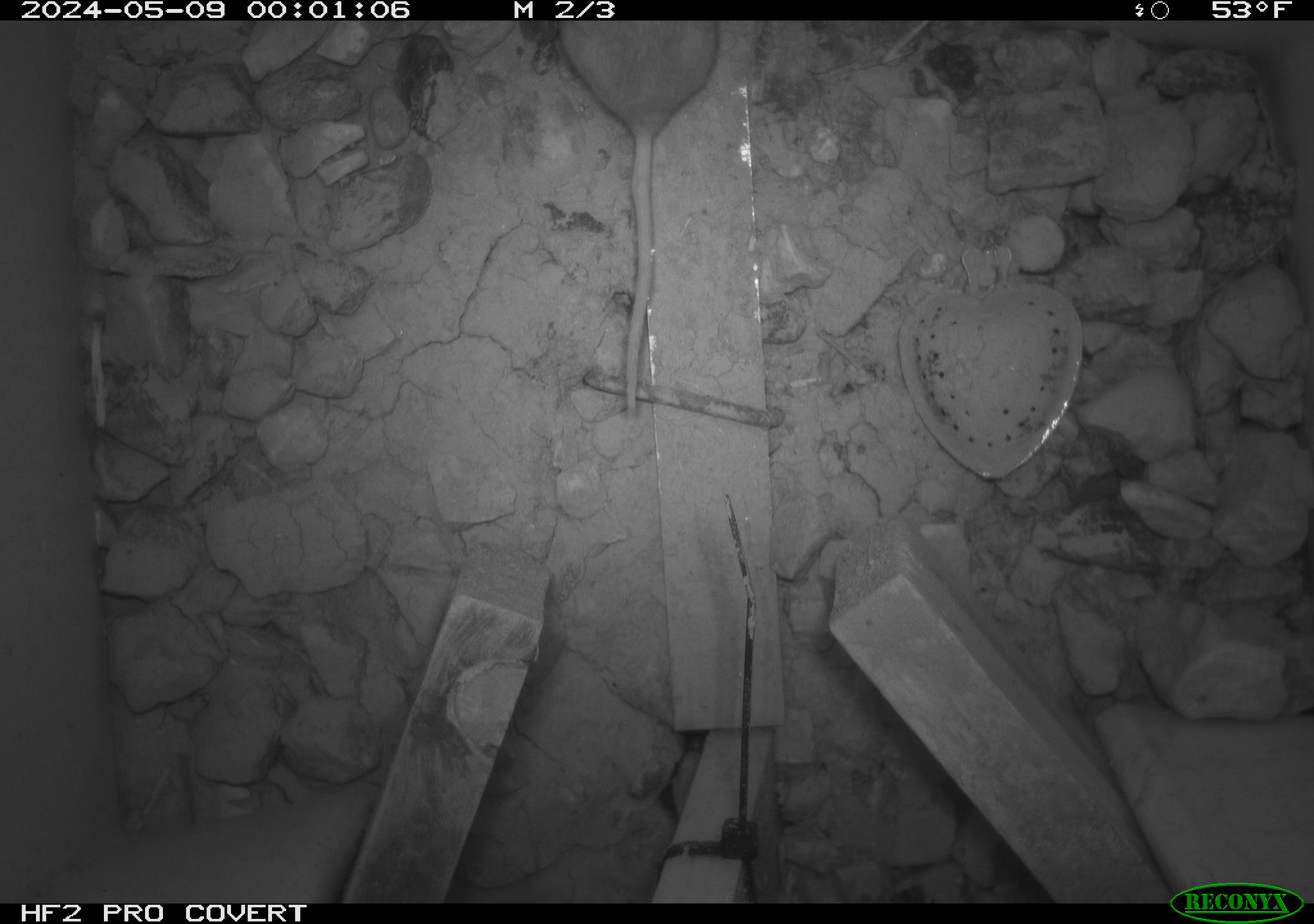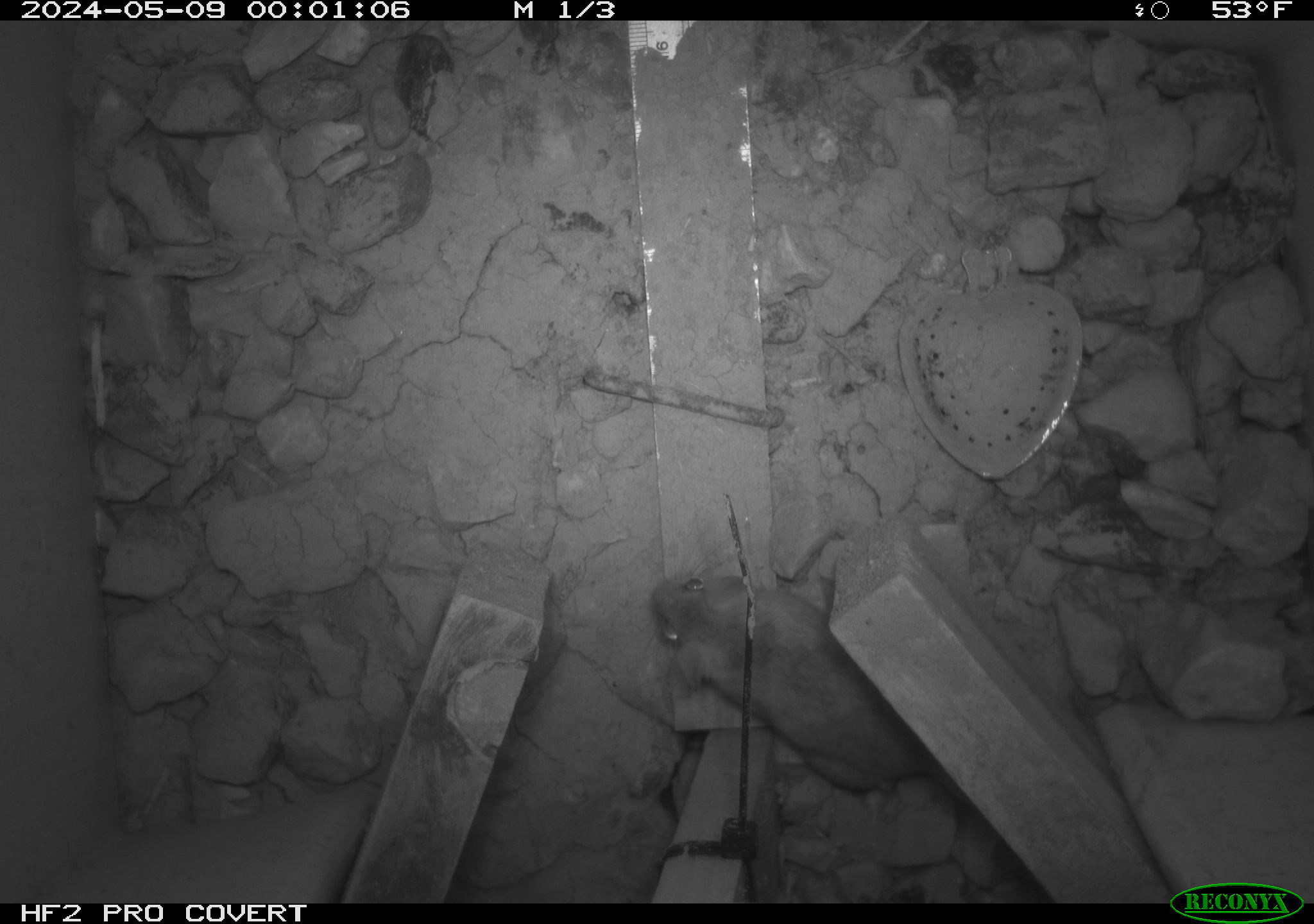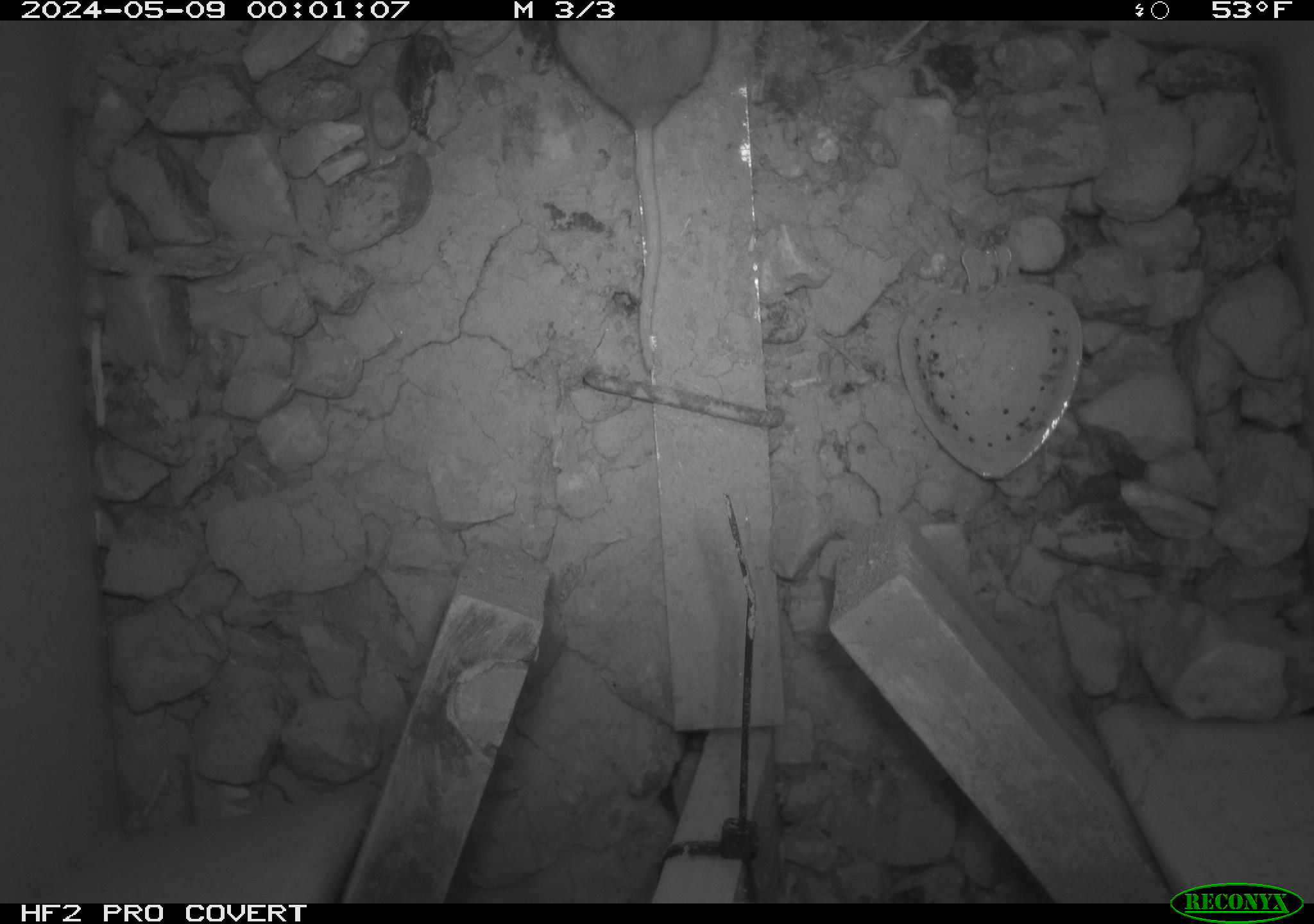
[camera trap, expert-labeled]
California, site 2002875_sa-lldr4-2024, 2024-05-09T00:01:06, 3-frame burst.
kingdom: Animalia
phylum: Chordata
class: Mammalia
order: Rodentia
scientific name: Rodentia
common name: rodent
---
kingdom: Animalia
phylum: Chordata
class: Mammalia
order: Rodentia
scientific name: Rodentia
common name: mouse species